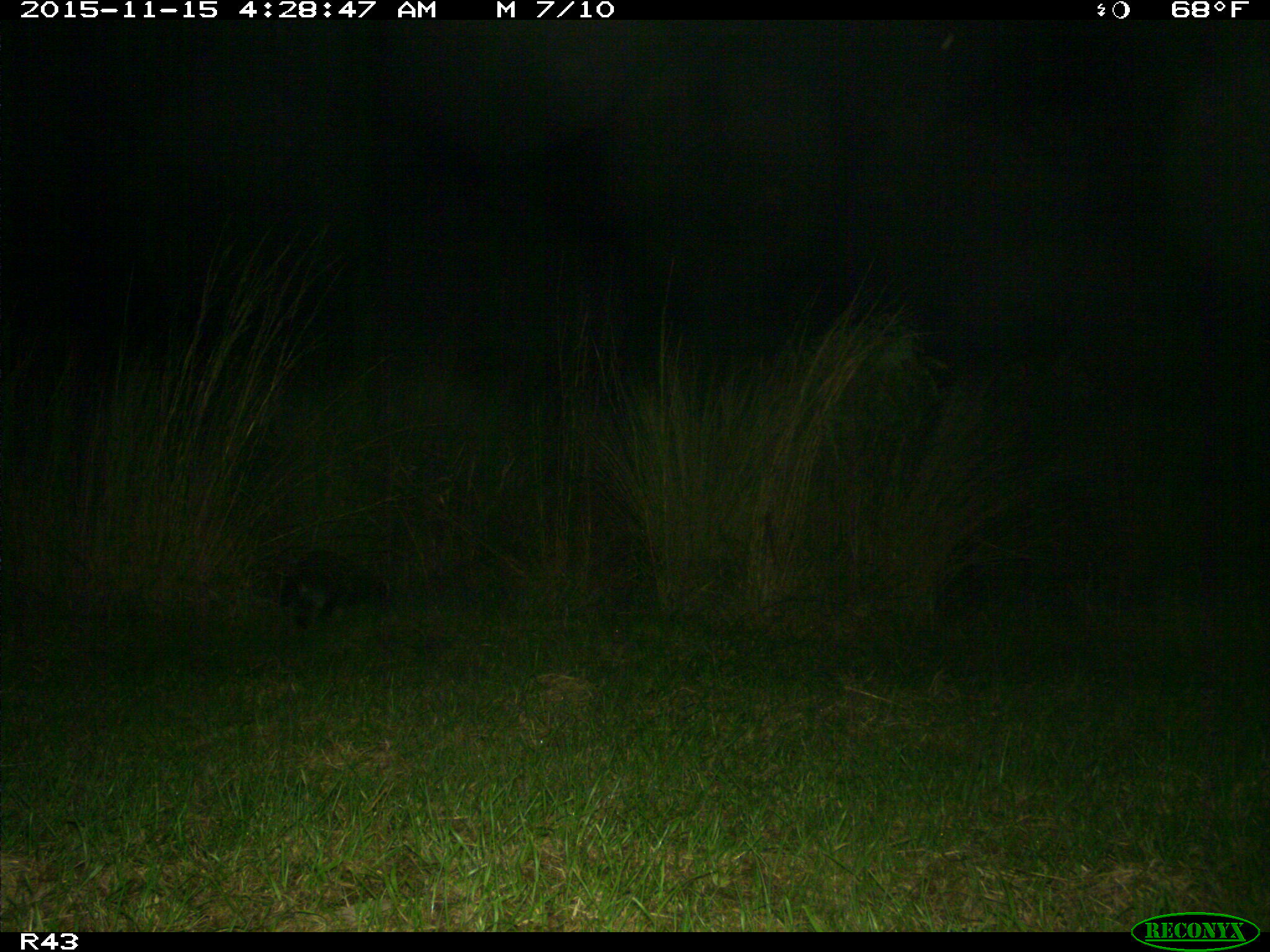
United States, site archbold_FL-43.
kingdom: Animalia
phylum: Chordata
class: Mammalia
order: Carnivora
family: Procyonidae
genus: Procyon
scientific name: Procyon lotor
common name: common raccoon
Procyon lotor (common raccoon).